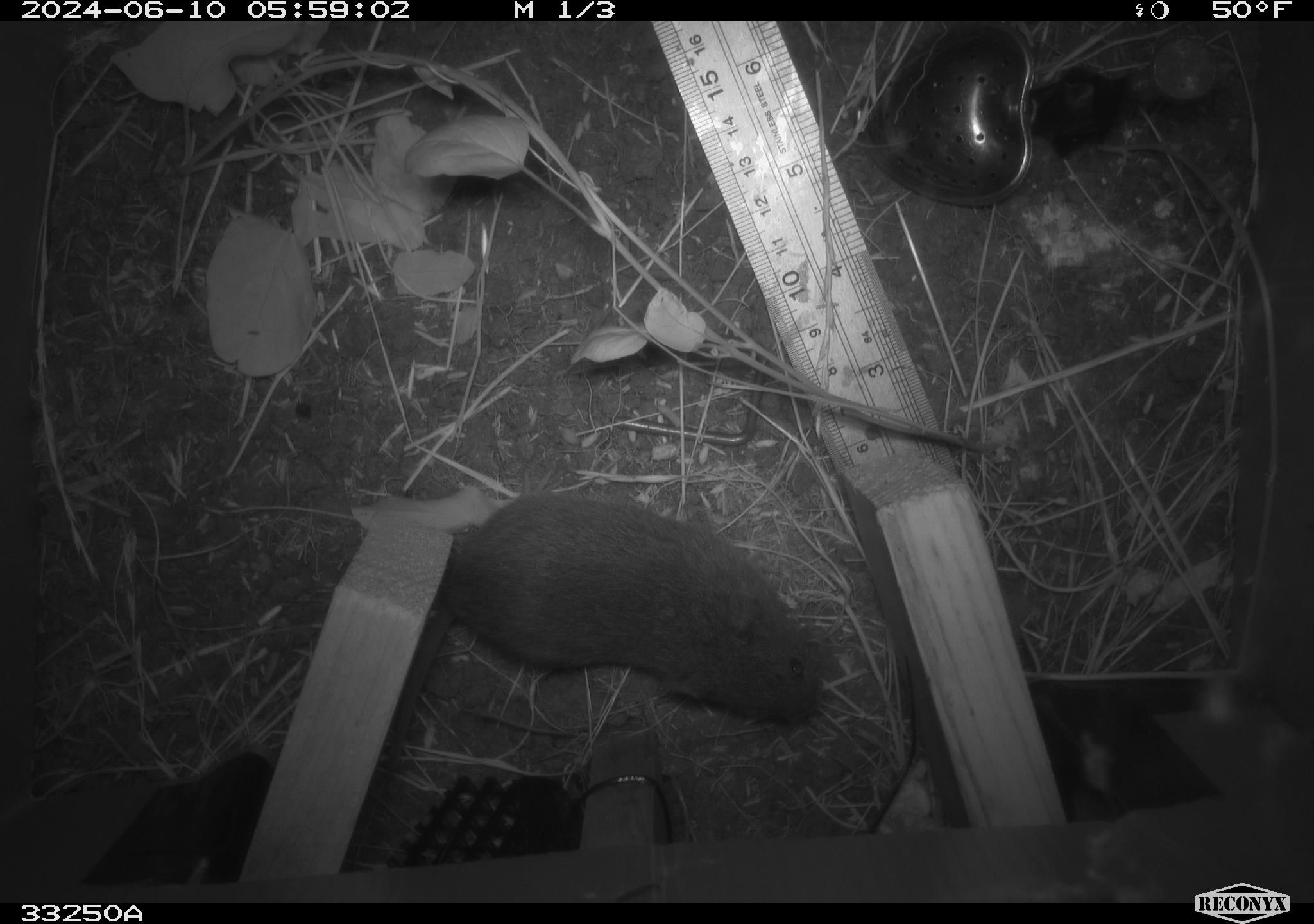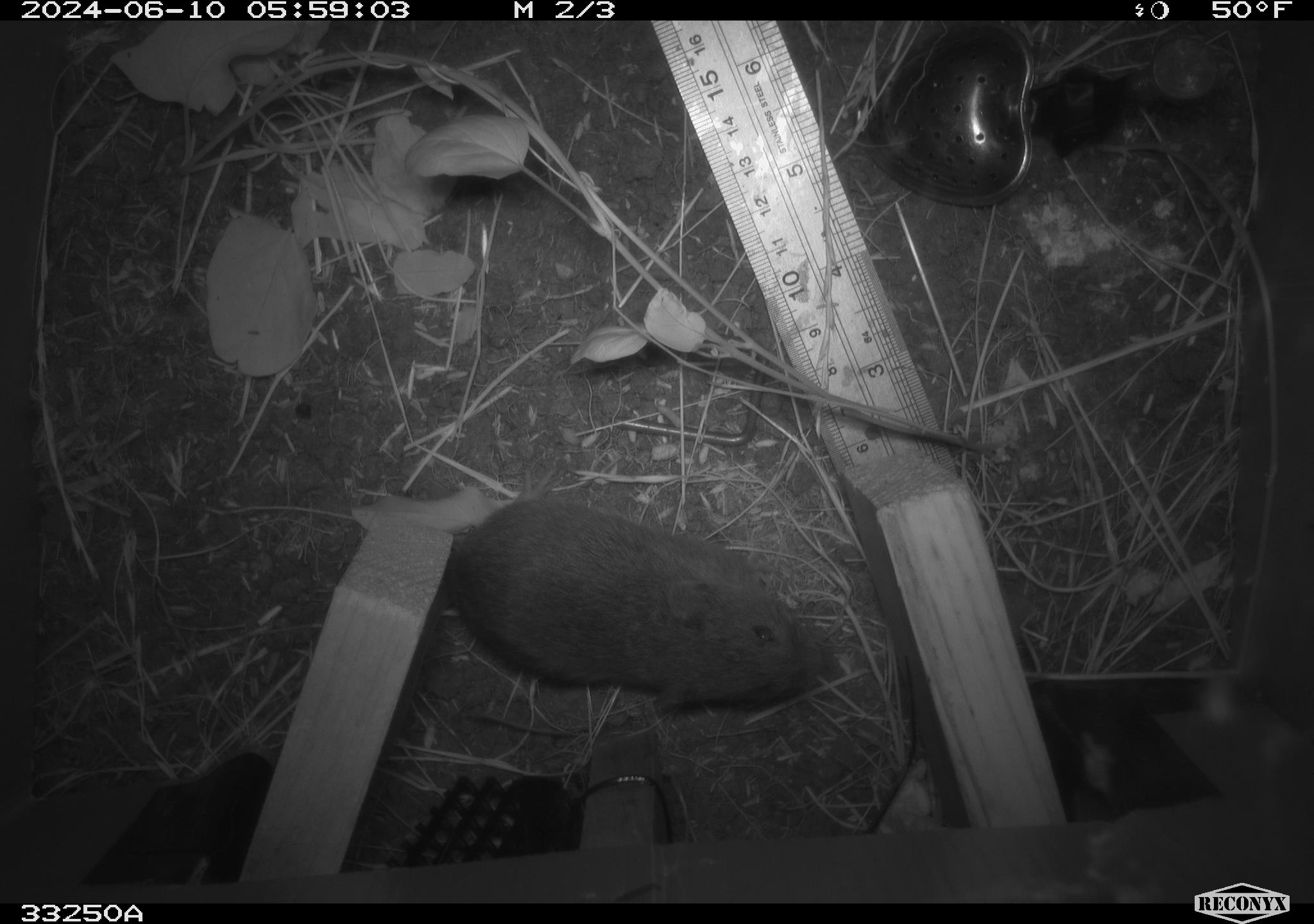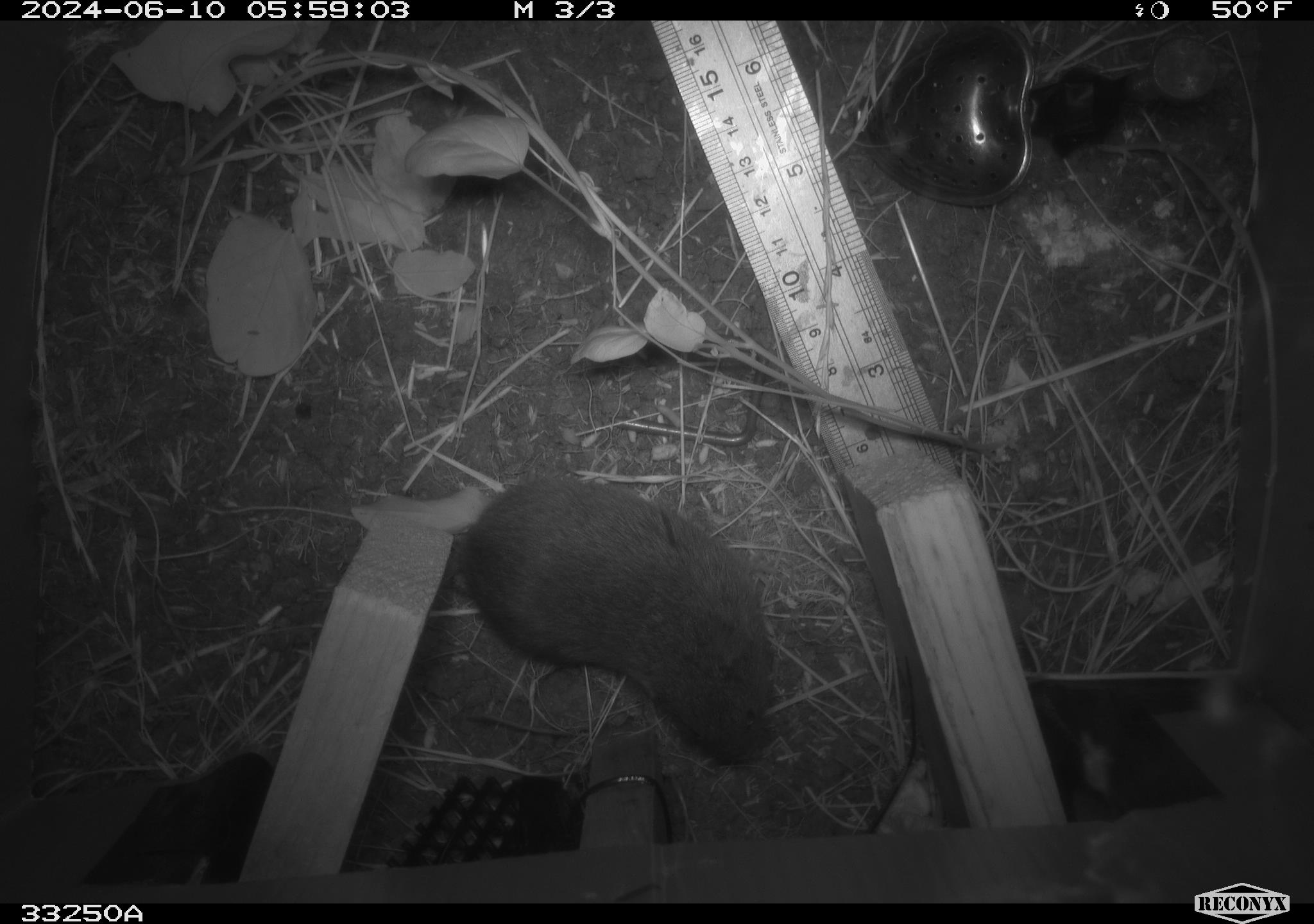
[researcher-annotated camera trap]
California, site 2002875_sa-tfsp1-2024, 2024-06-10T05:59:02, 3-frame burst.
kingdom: Animalia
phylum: Chordata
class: Mammalia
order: Rodentia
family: Cricetidae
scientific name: Arvicolinae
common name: voles, lemmings, and muskrats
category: arvicolinae subfamily